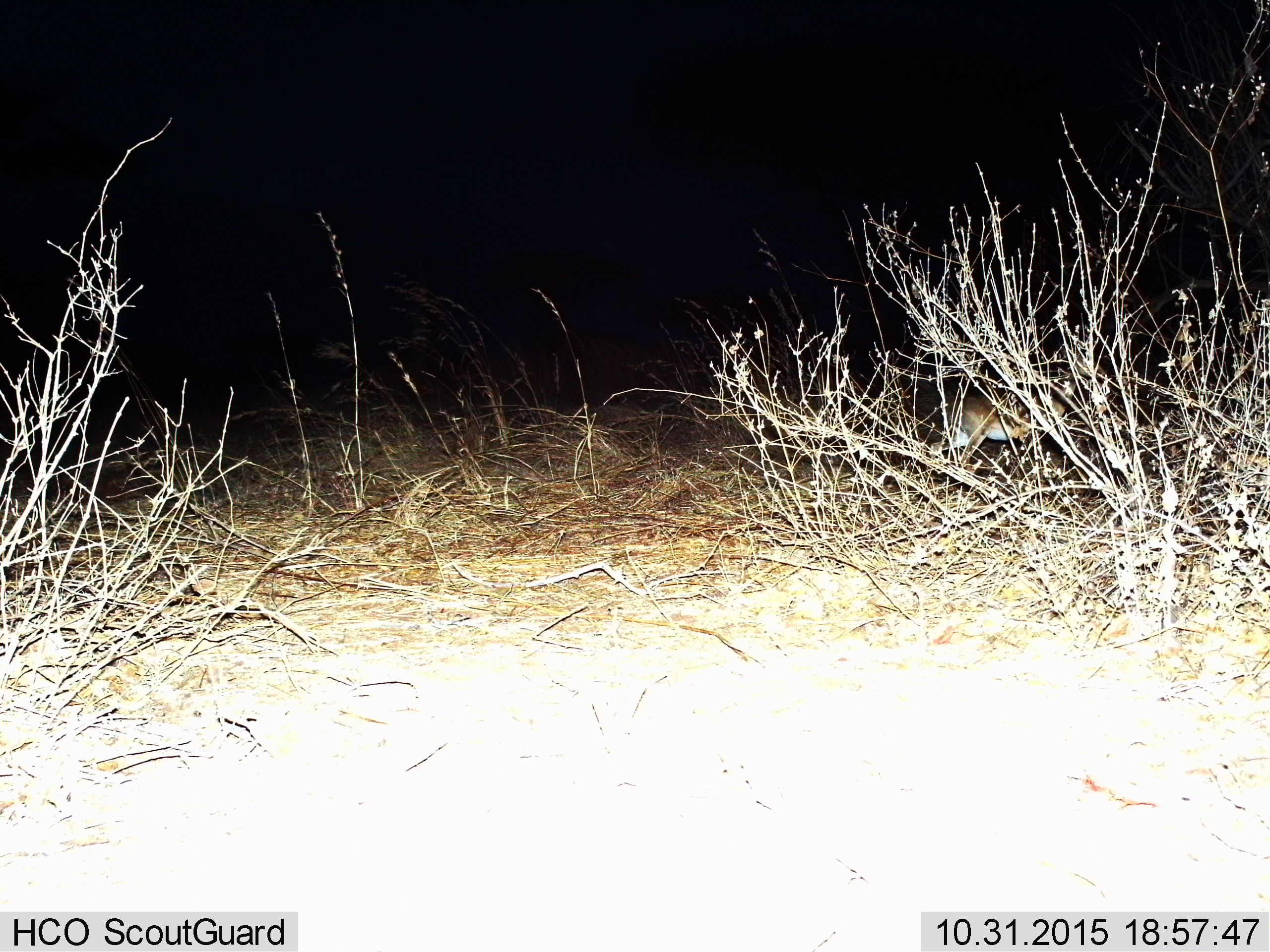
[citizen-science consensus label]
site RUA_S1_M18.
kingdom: Animalia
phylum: Chordata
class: Mammalia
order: Artiodactyla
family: Bovidae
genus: Madoqua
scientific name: Madoqua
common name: dik-dik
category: dikdik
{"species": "dikdik (dik-dik) (Madoqua)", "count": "1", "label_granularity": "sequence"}